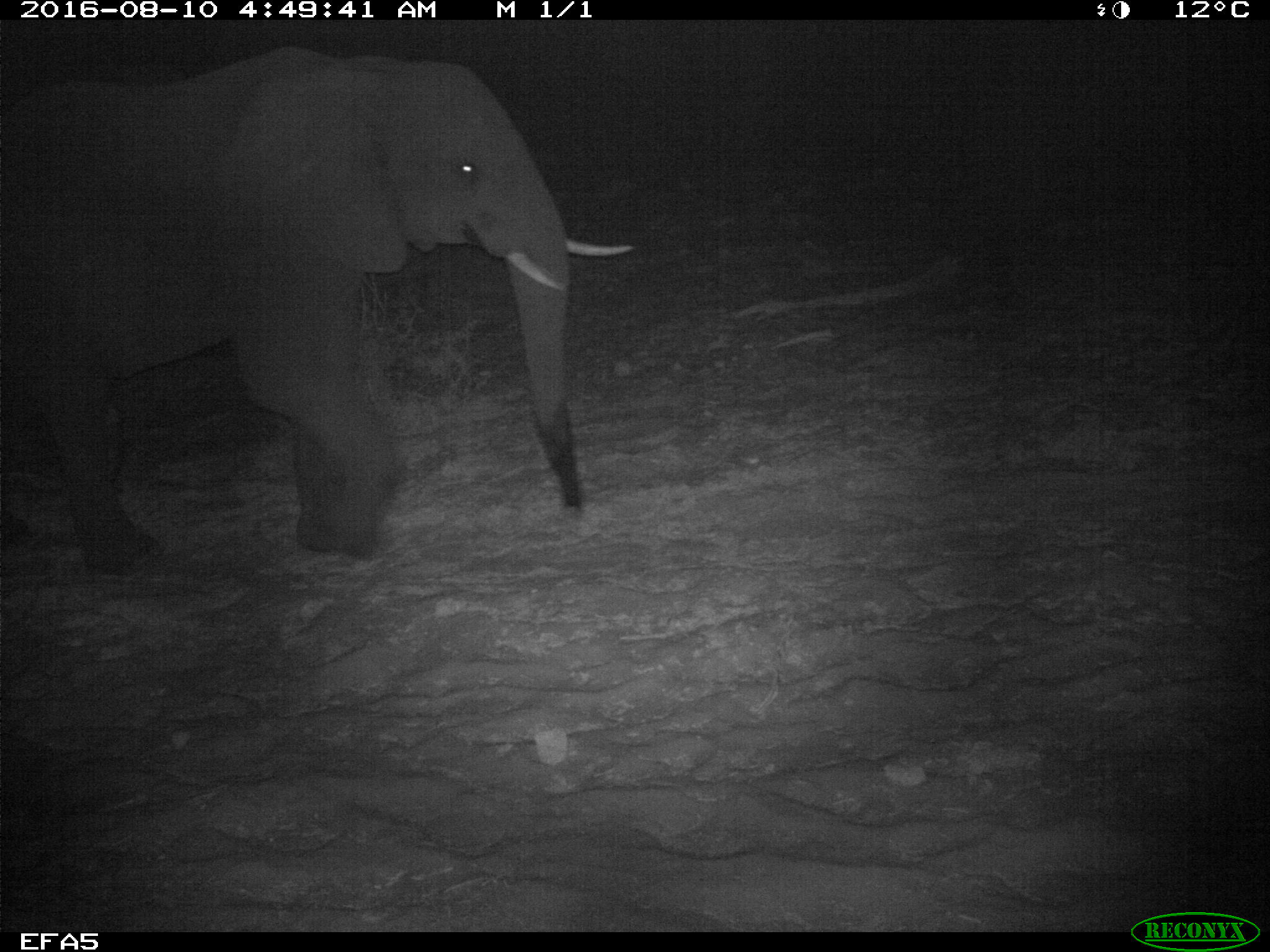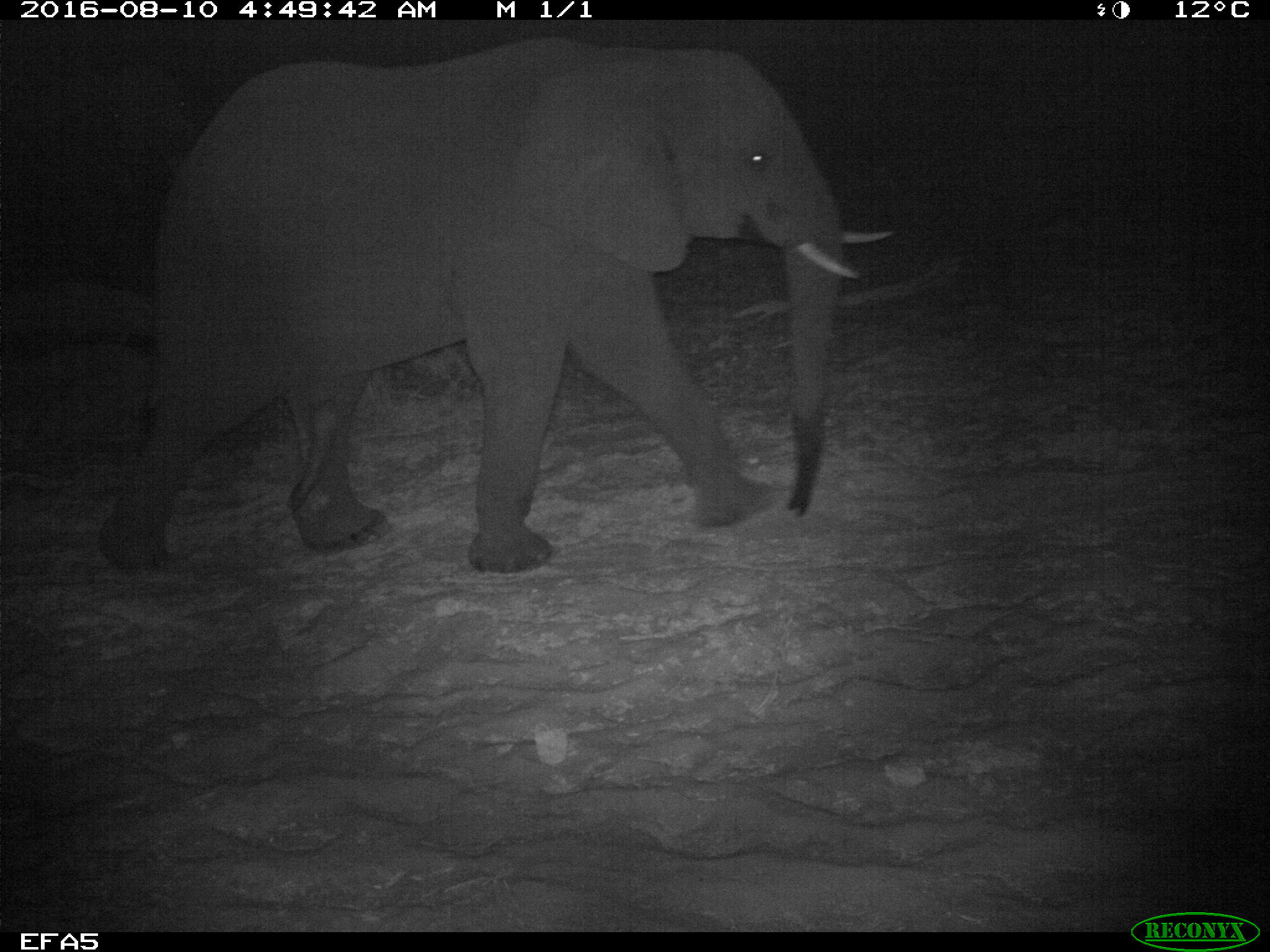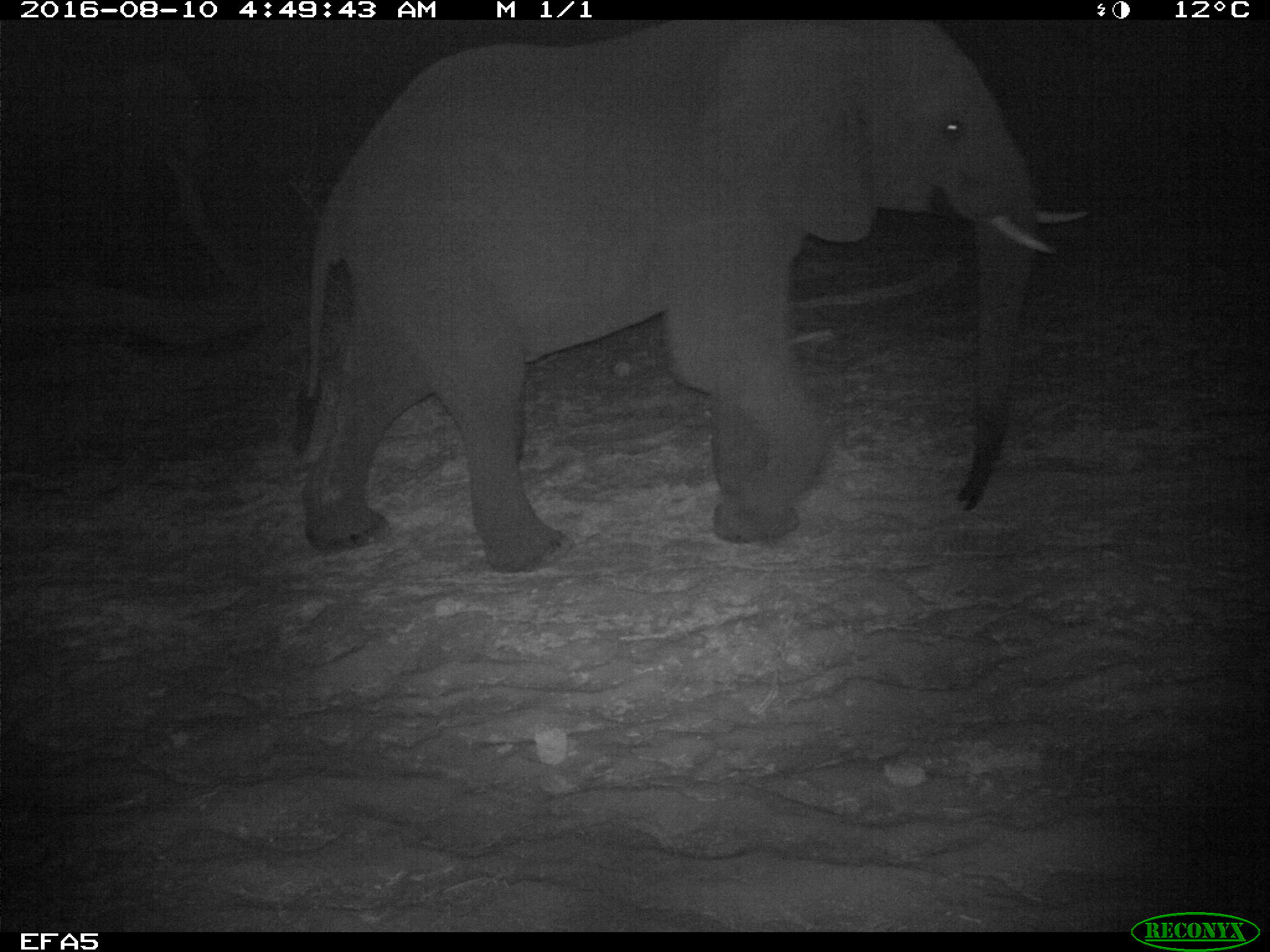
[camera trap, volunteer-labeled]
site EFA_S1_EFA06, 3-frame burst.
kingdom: Animalia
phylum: Chordata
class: Mammalia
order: Proboscidea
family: Elephantidae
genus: Loxodonta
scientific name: Loxodonta africana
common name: african bush elephant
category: elephant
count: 1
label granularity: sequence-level